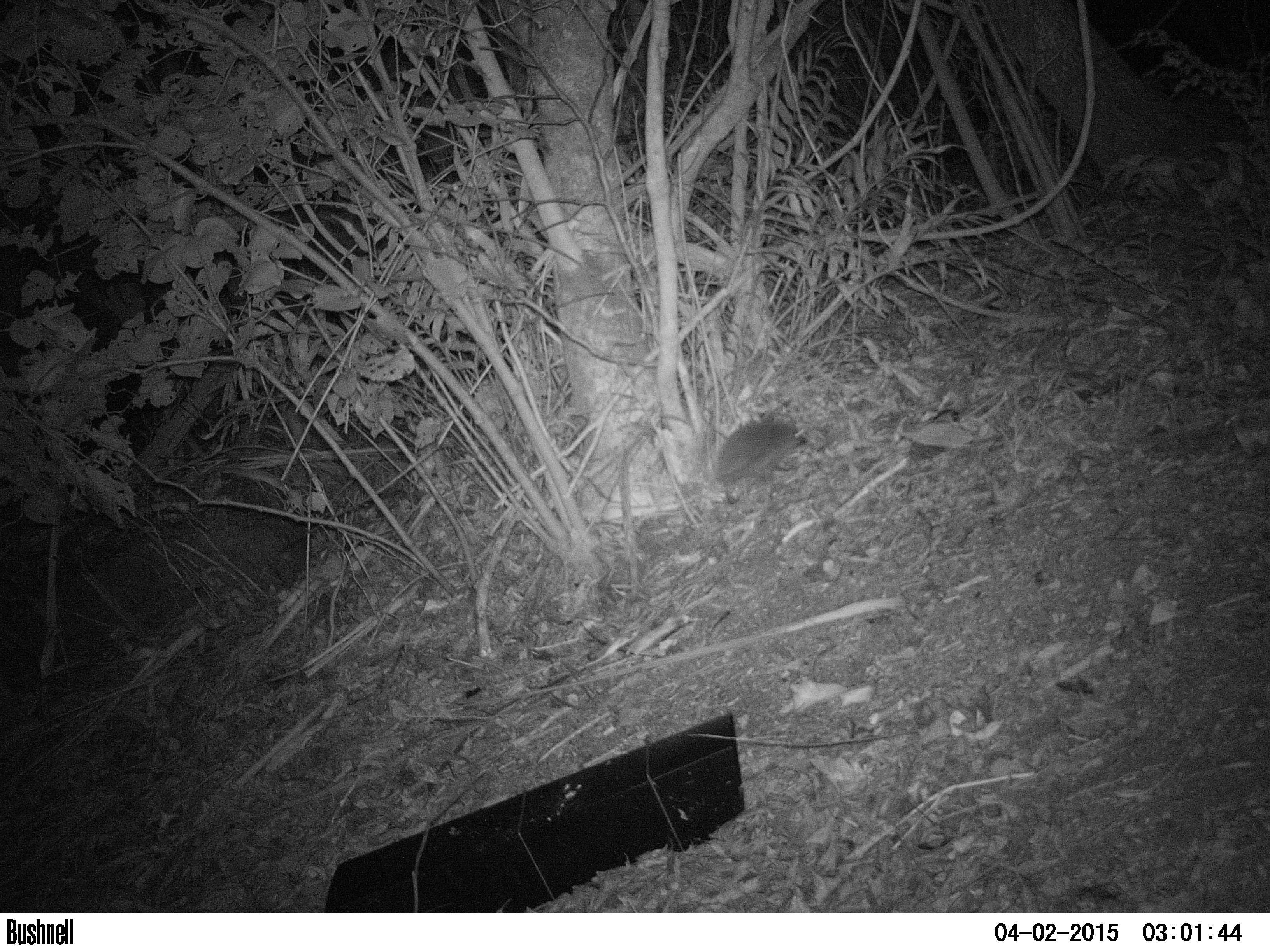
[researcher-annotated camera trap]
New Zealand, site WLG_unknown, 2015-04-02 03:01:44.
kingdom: Animalia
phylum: Chordata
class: Mammalia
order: Eulipotyphla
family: Erinaceidae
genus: Erinaceus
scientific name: Erinaceus europaeus europaeus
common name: european hedgehog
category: hedgehog